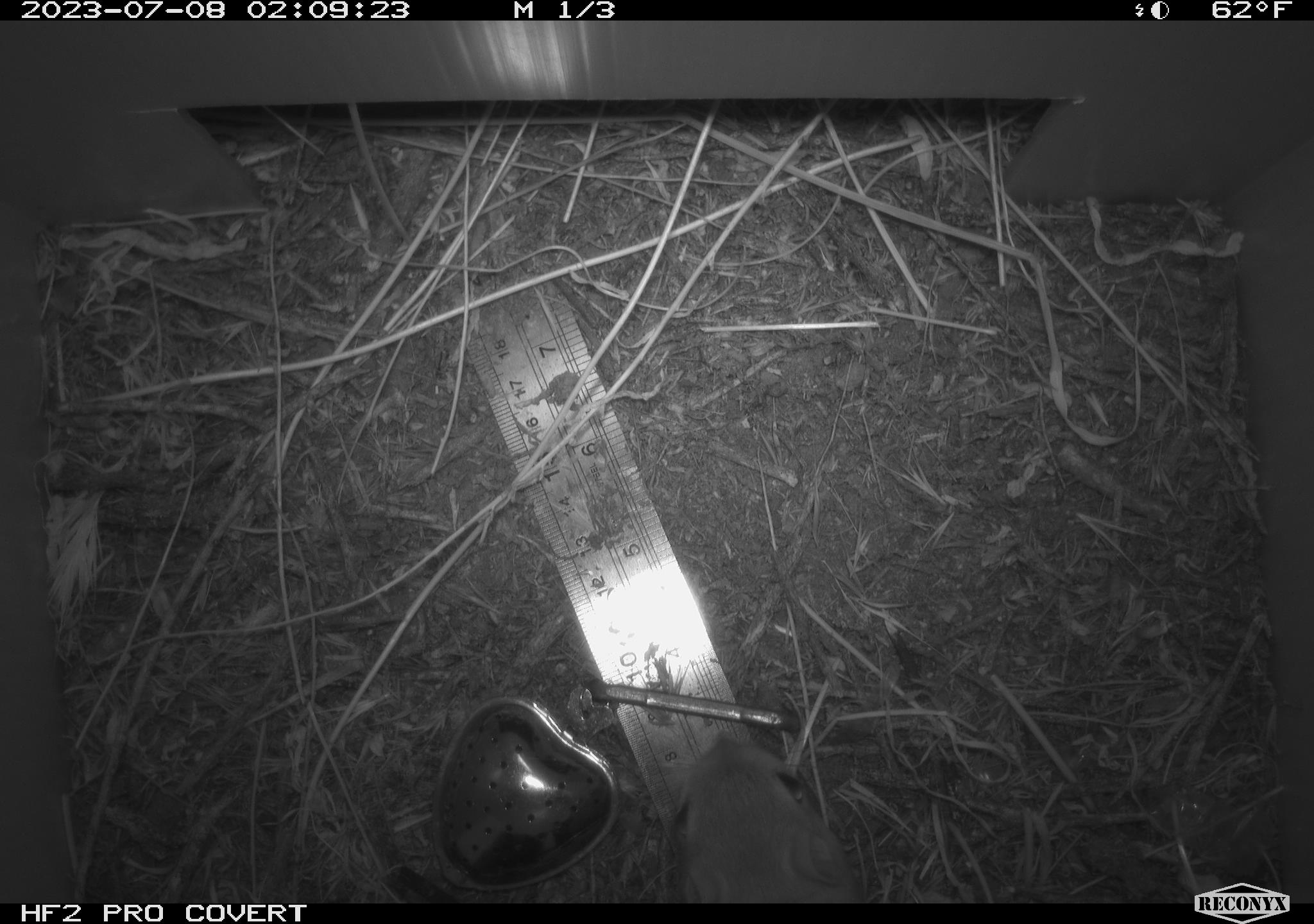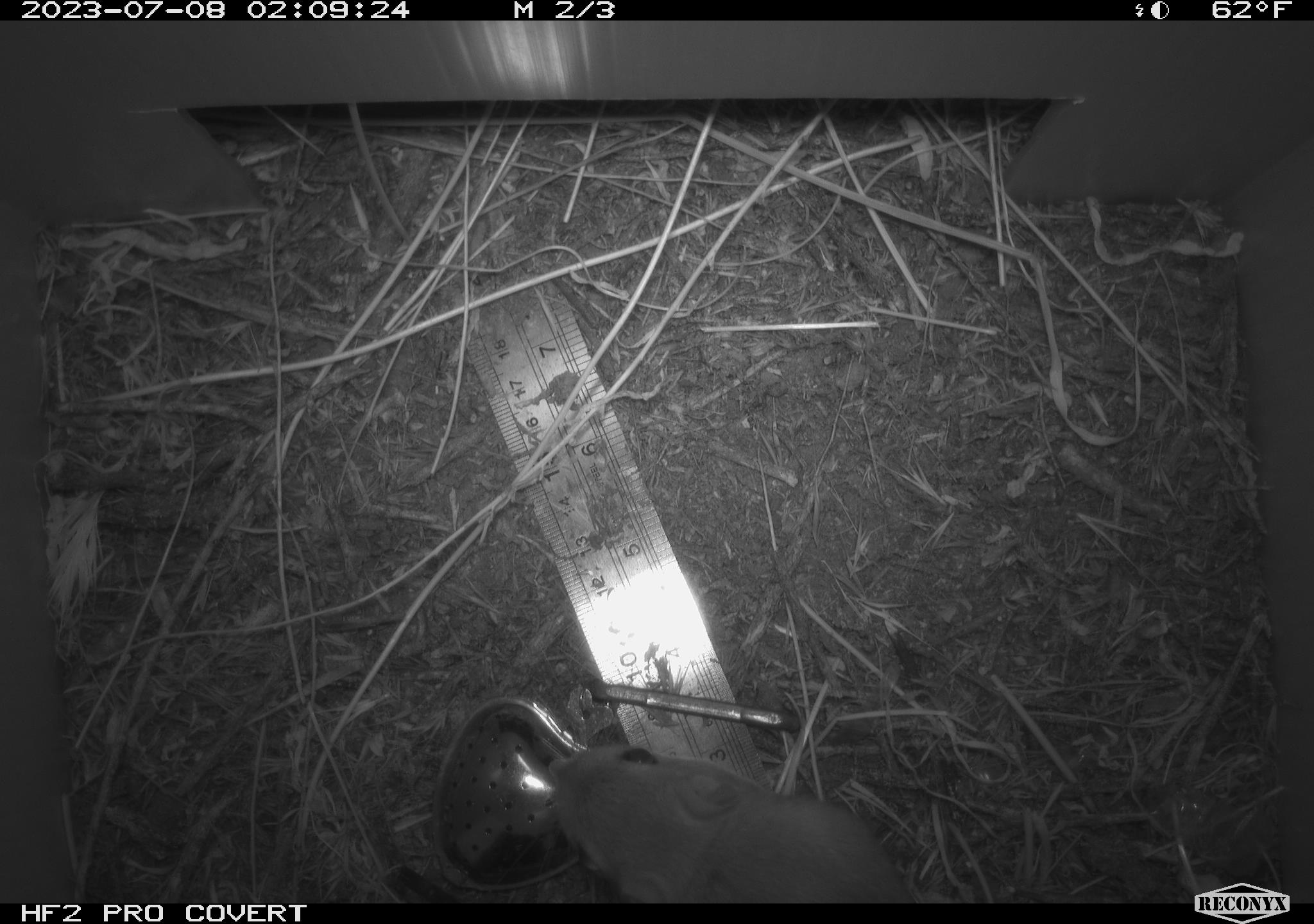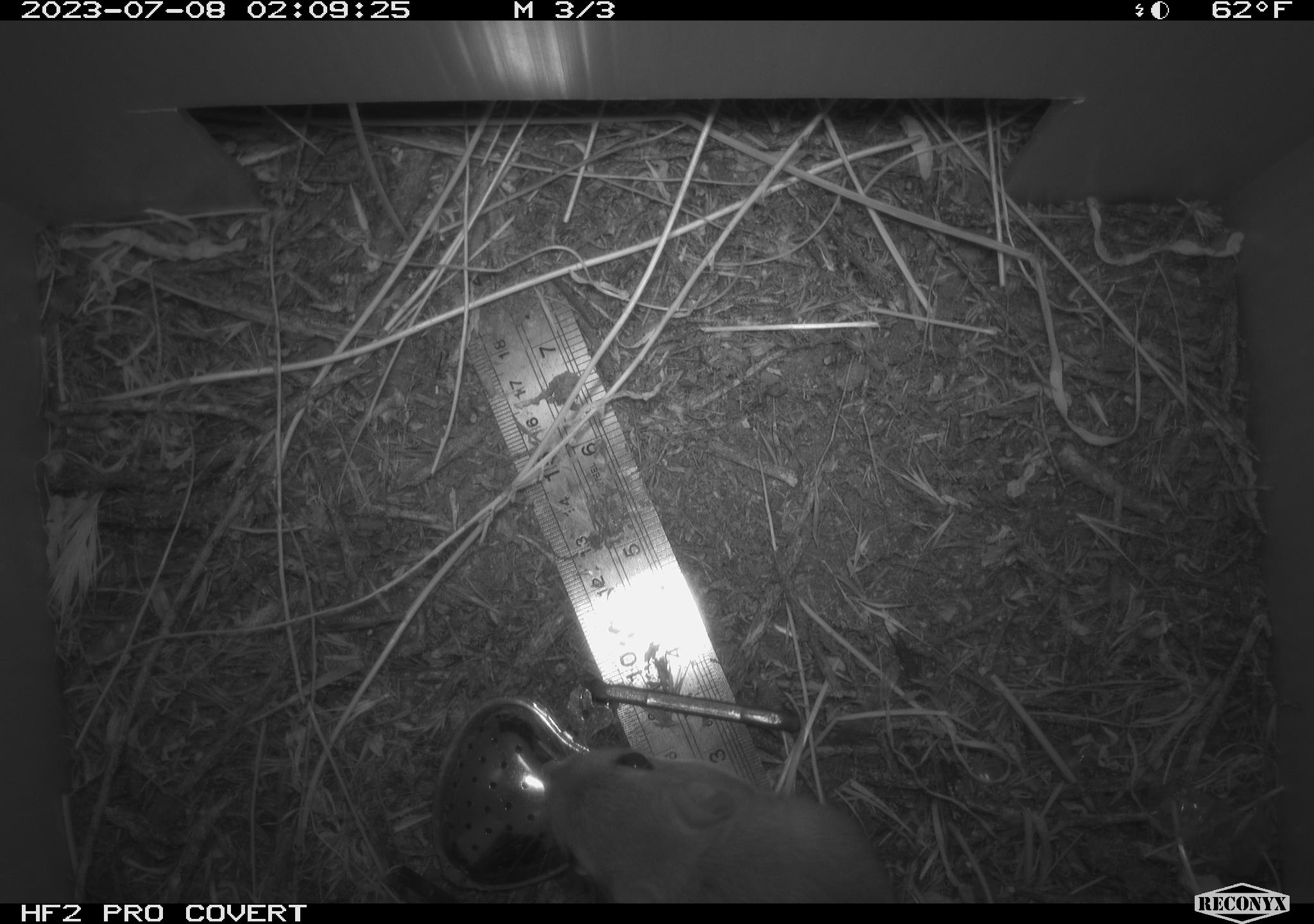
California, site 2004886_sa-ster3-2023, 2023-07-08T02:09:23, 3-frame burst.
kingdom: Animalia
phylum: Chordata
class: Mammalia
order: Rodentia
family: Heteromyidae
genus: Dipodomys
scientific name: Dipodomys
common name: kangaroo rats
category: dipodomys species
Dipodomys species (kangaroo rats) (Dipodomys).